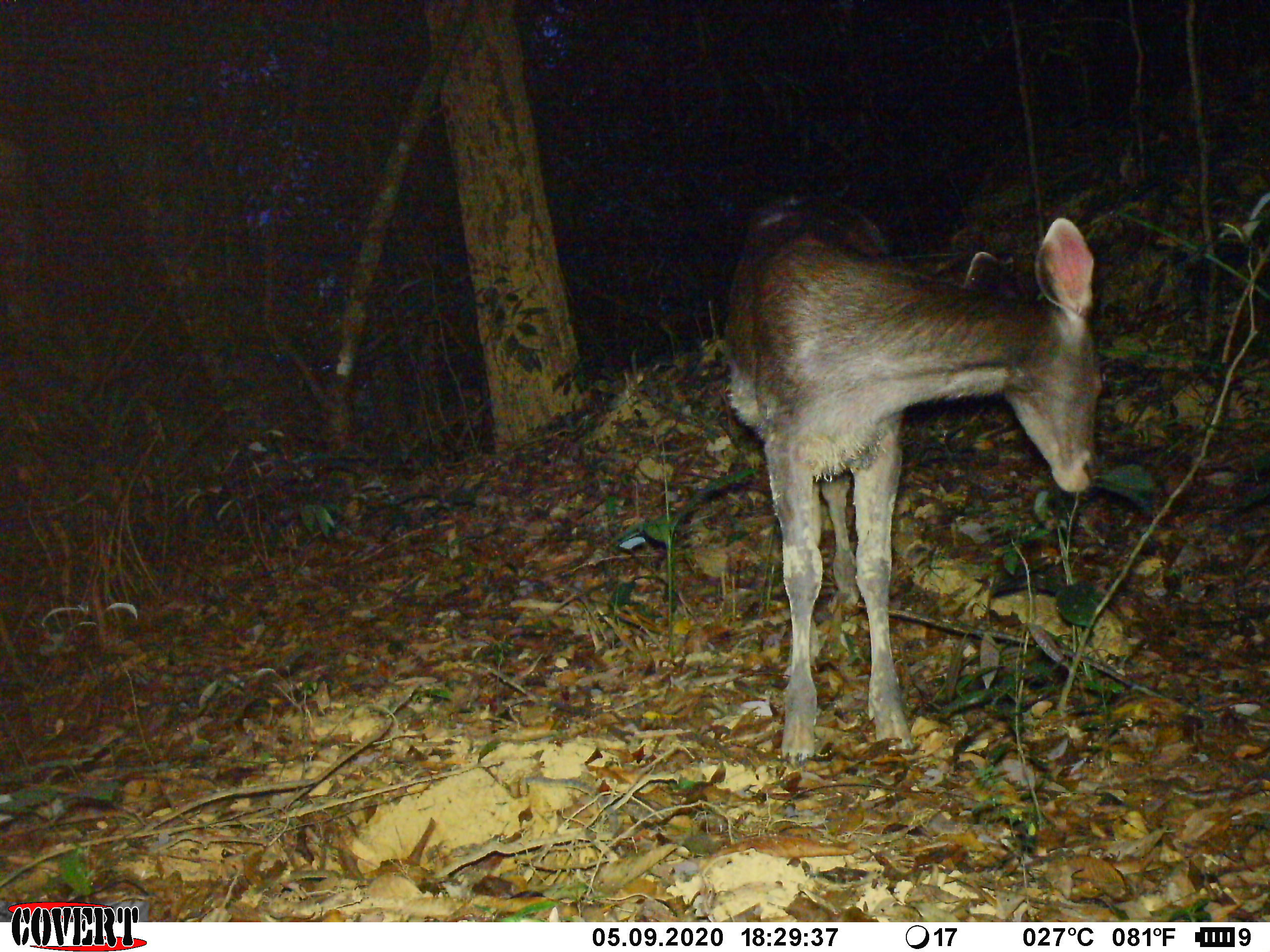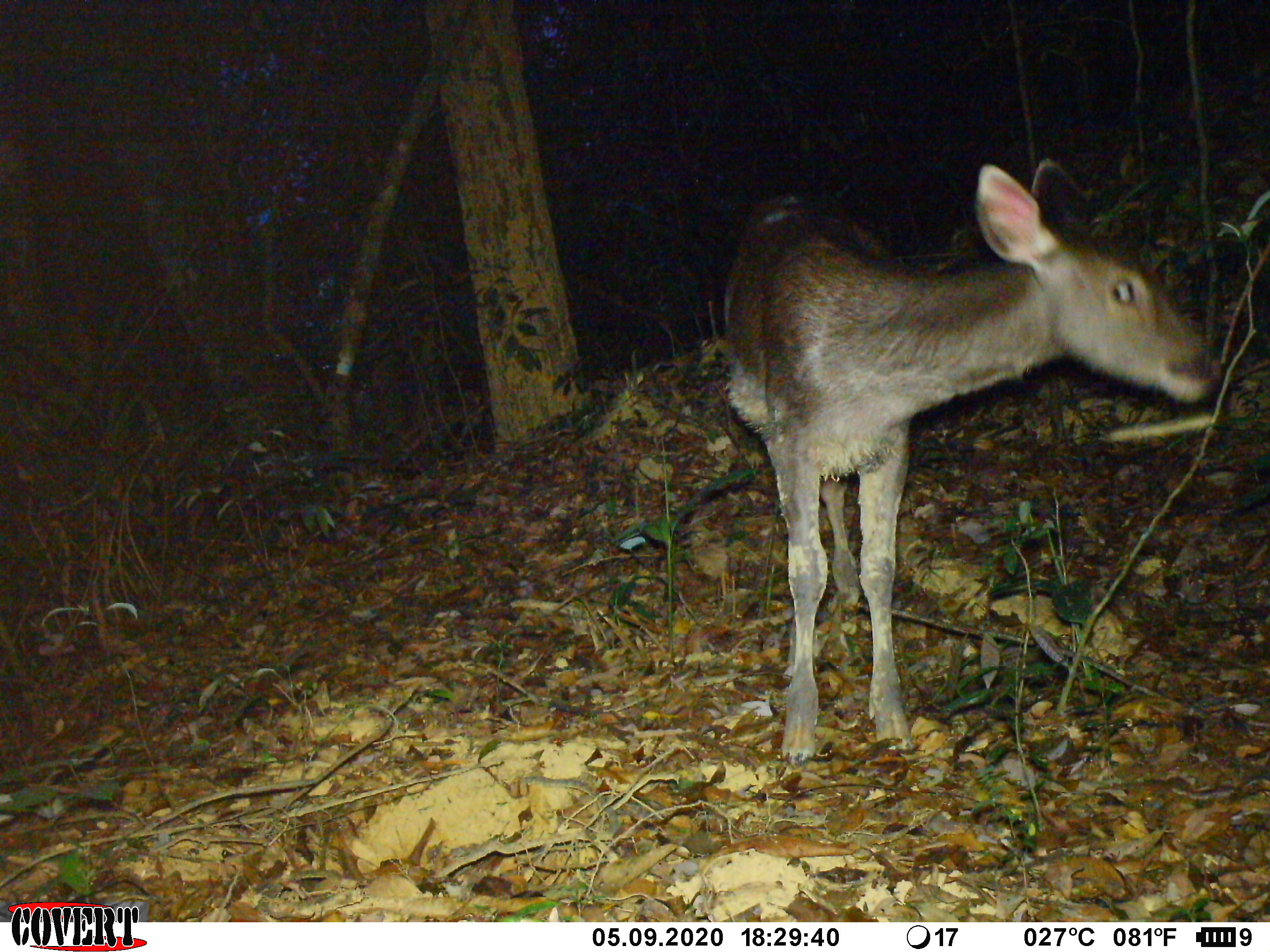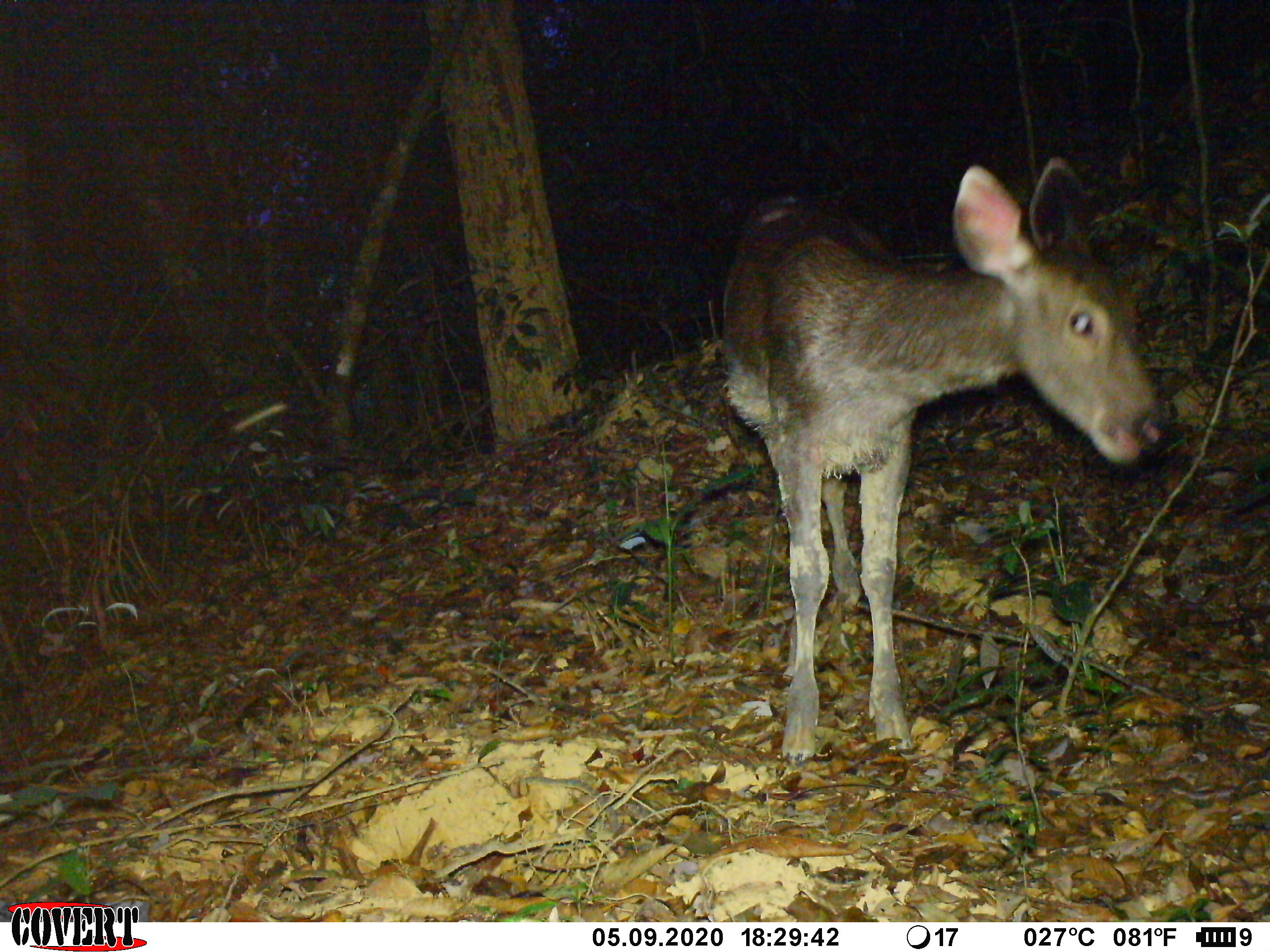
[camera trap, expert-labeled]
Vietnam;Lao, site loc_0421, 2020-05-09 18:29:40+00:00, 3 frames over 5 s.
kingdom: Animalia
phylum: Chordata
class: Mammalia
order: Artiodactyla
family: Cervidae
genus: Rusa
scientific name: Rusa unicolor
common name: sambar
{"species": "sambar (Rusa unicolor)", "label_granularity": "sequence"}